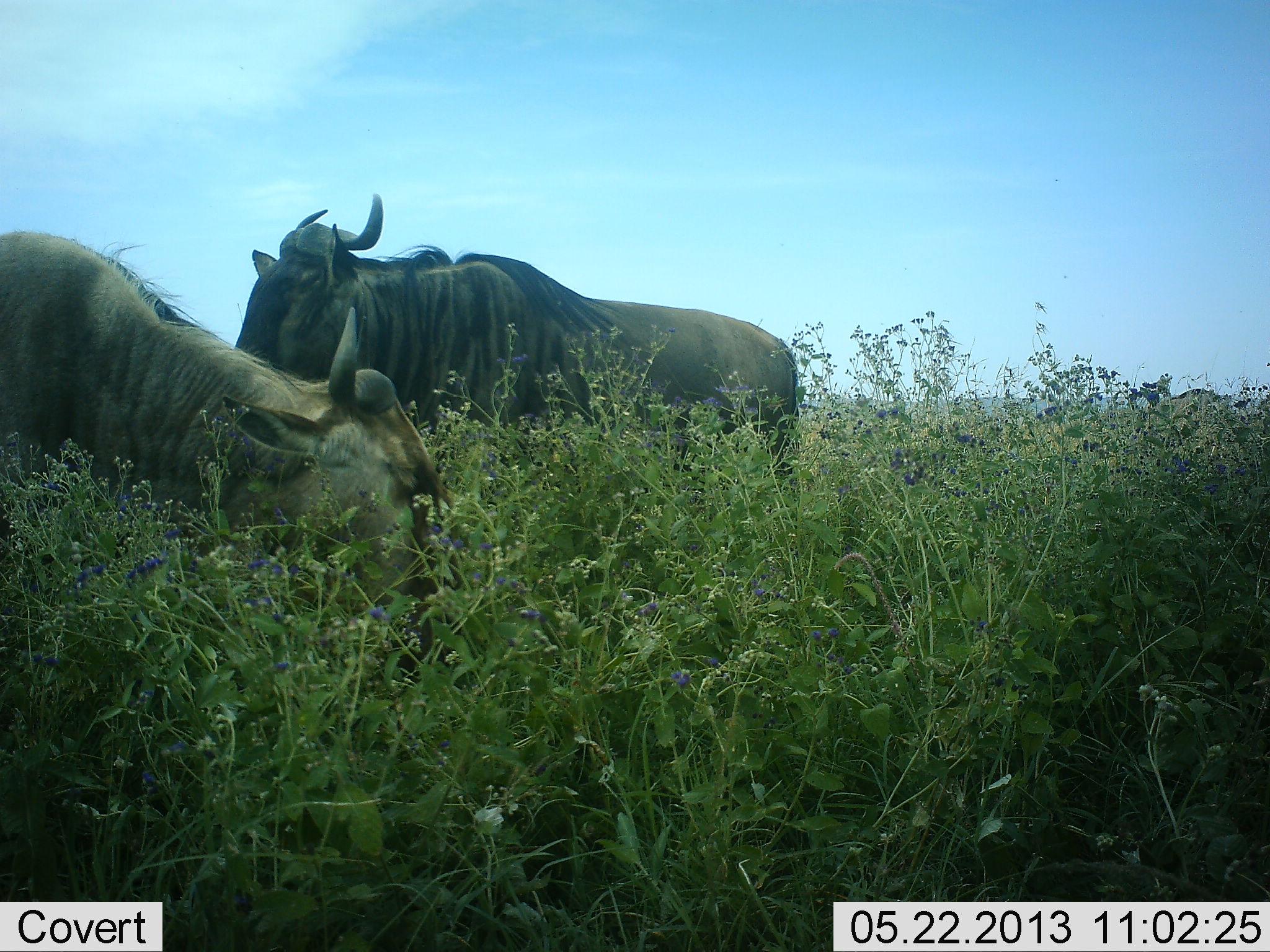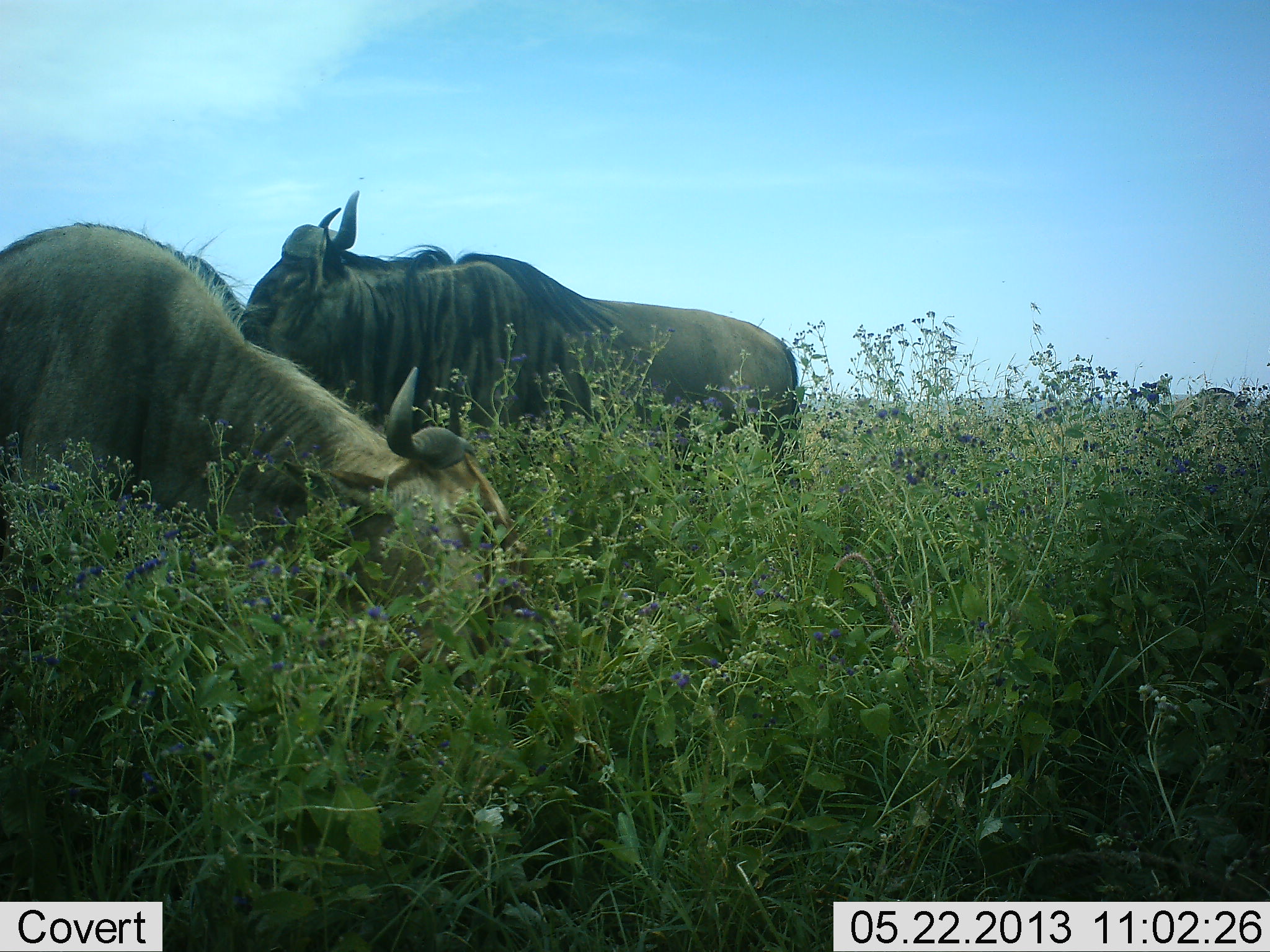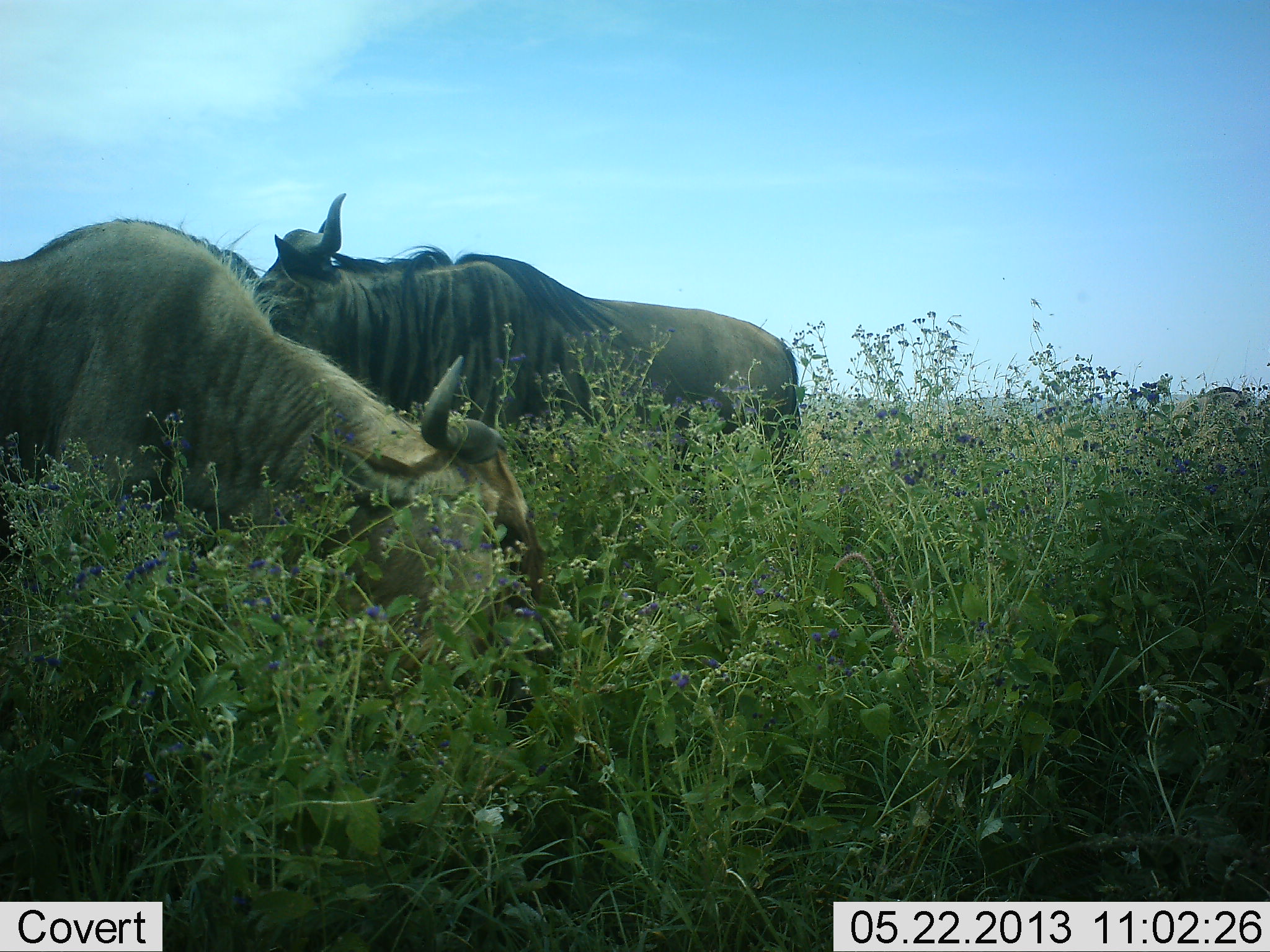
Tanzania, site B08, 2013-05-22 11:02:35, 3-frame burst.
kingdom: Animalia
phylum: Chordata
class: Mammalia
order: Artiodactyla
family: Bovidae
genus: Connochaetes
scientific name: Connochaetes taurinus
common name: blue wildebeest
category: wildebeest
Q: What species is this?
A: Wildebeest (blue wildebeest) (Connochaetes taurinus).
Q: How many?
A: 3.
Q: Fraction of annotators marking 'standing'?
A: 60%.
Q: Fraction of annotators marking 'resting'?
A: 0%.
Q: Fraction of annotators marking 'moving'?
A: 60%.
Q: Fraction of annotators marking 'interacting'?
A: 0%.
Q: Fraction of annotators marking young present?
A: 0%.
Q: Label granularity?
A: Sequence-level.